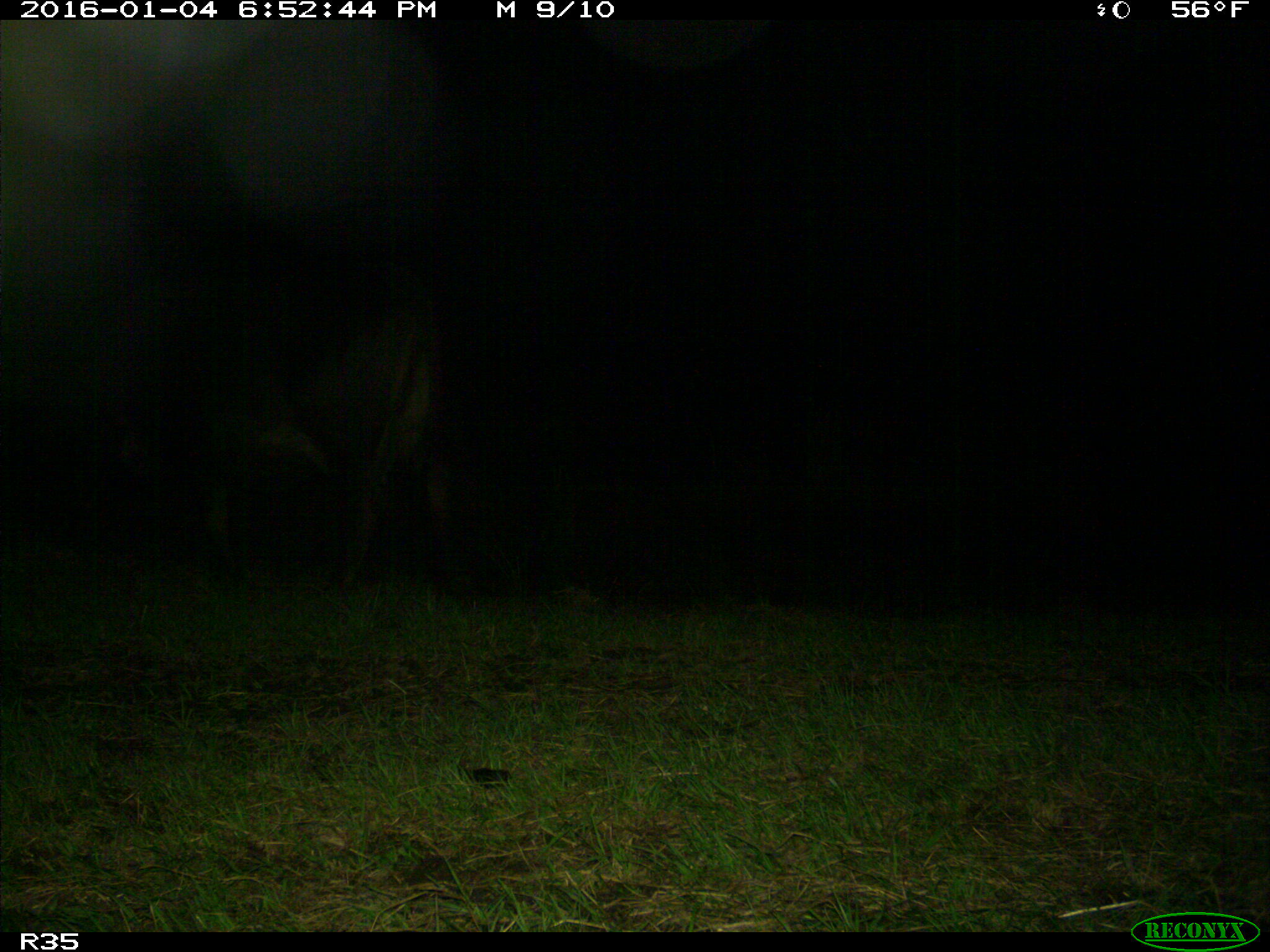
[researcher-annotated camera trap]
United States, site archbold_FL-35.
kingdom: Animalia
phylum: Chordata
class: Mammalia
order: Artiodactyla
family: Bovidae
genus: Bos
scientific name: Bos taurus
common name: domestic cow